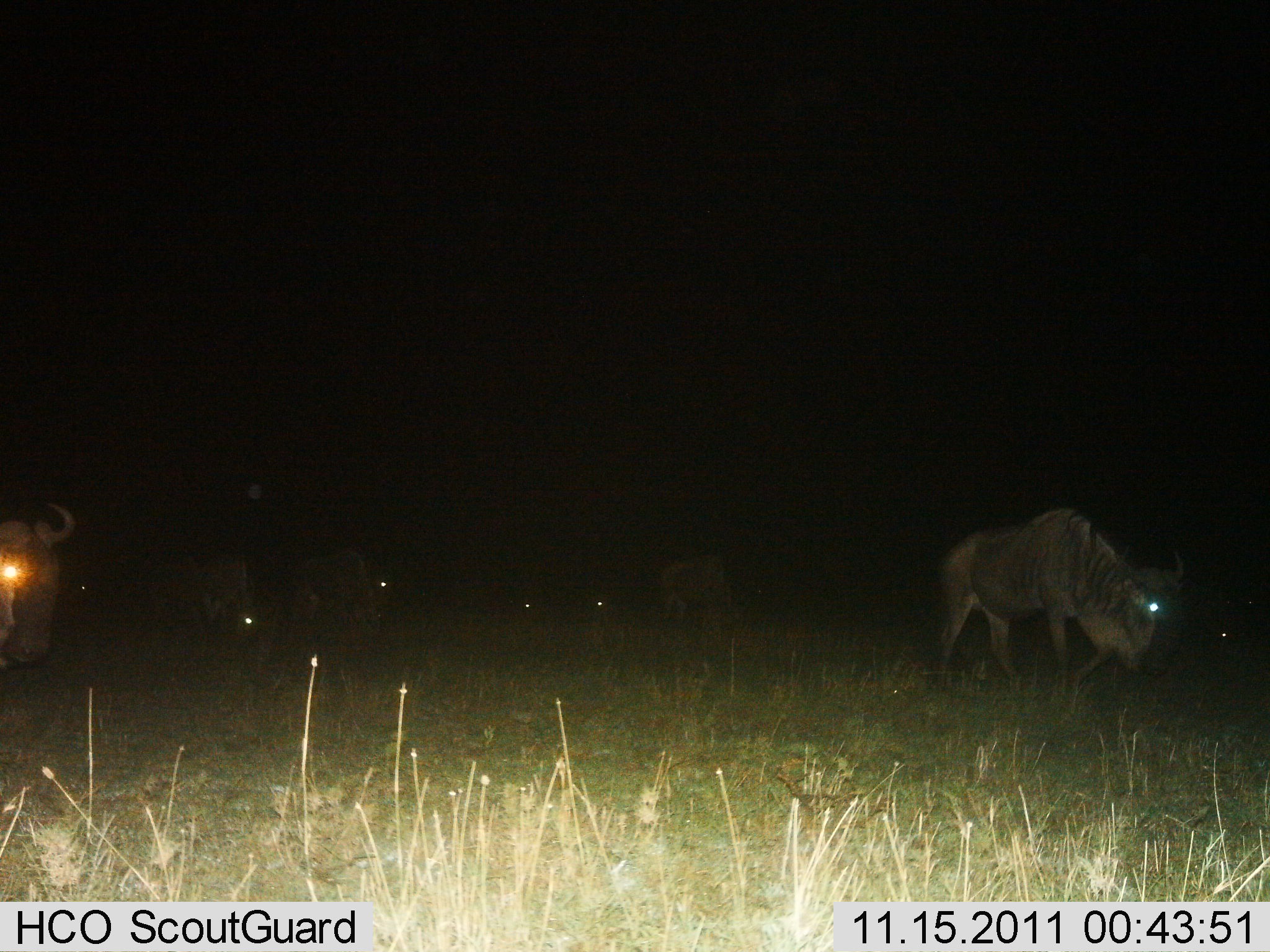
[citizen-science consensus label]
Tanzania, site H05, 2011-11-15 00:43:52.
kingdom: Animalia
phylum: Chordata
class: Mammalia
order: Artiodactyla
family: Bovidae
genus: Connochaetes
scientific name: Connochaetes taurinus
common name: blue wildebeest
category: wildebeest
Wildebeest (blue wildebeest) (Connochaetes taurinus), count 8. Behavior (volunteer vote fractions): standing 38%, resting 12%, moving 62%, interacting 0%. Young present (vote fraction): 0%. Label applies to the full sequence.